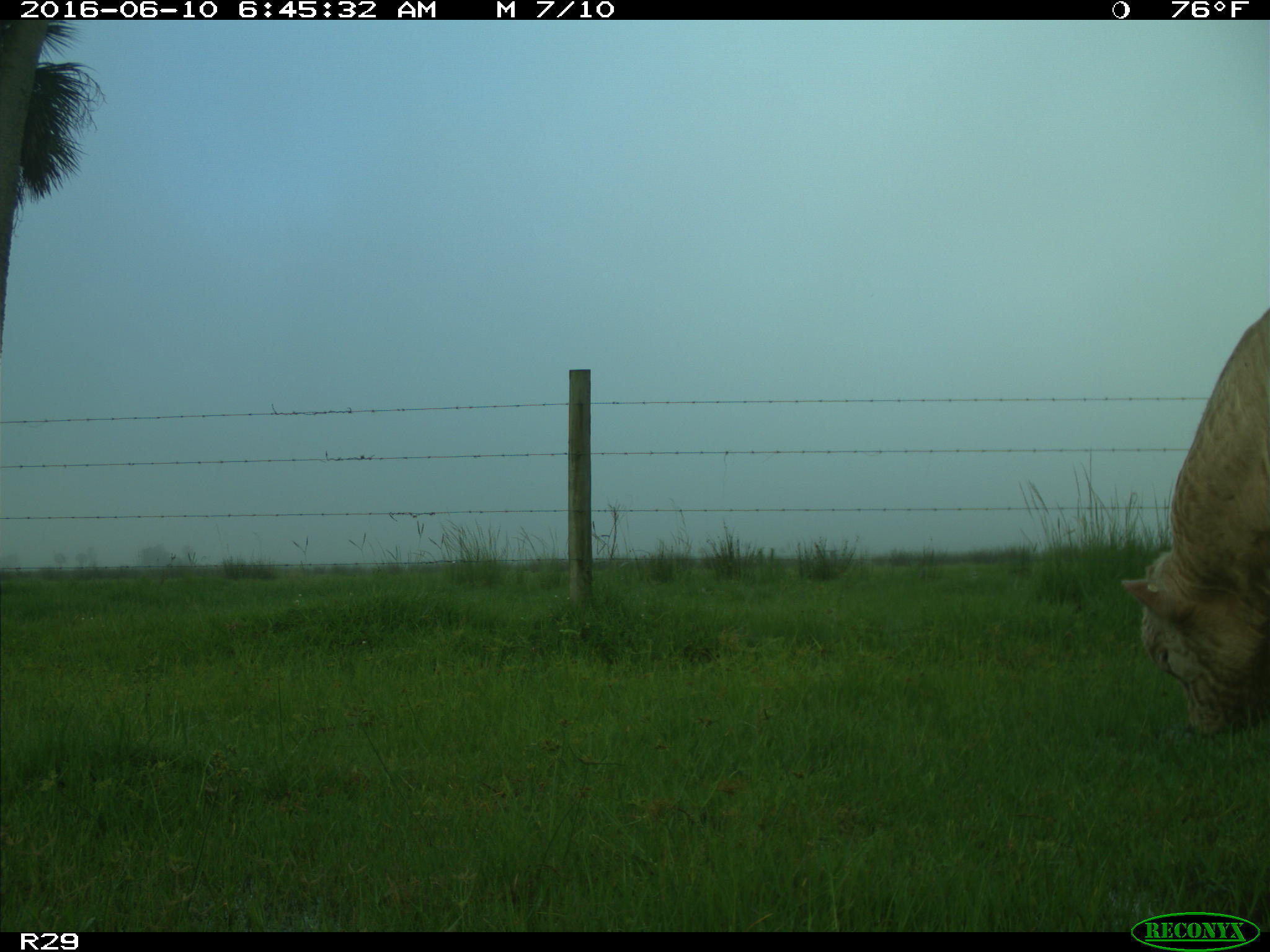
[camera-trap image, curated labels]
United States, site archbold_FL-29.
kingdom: Animalia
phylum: Chordata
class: Mammalia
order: Artiodactyla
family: Bovidae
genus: Bos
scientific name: Bos taurus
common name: domestic cow